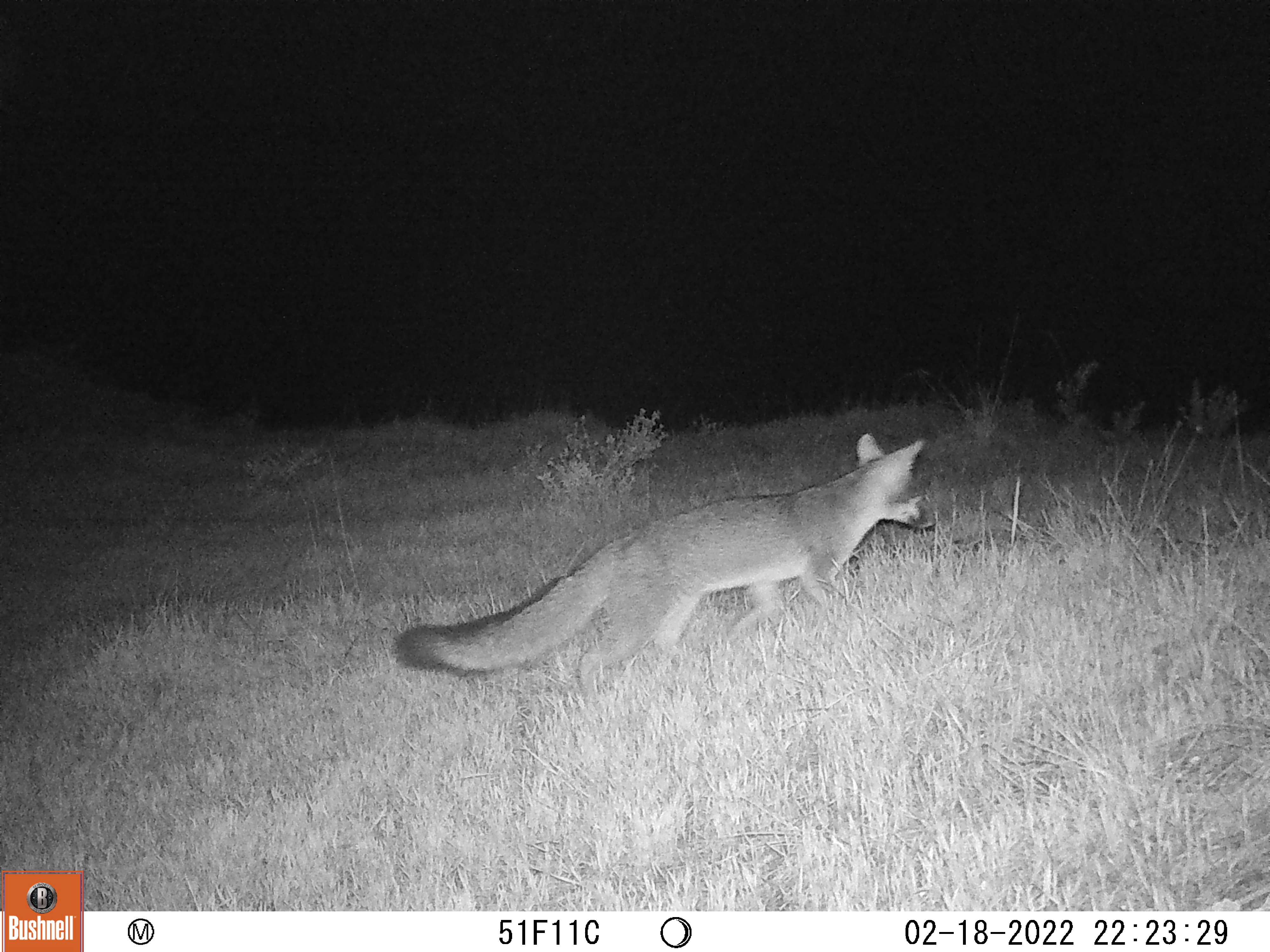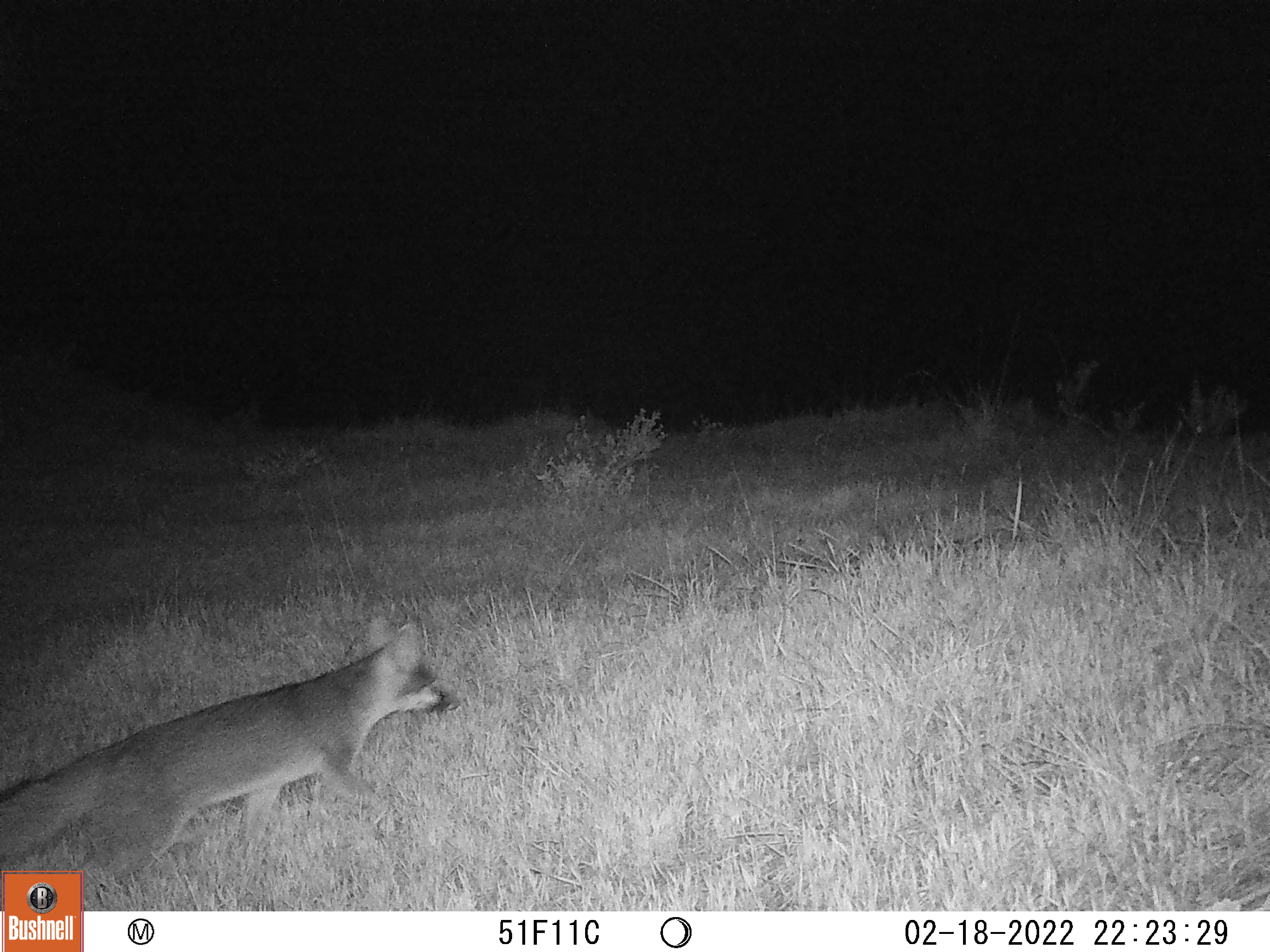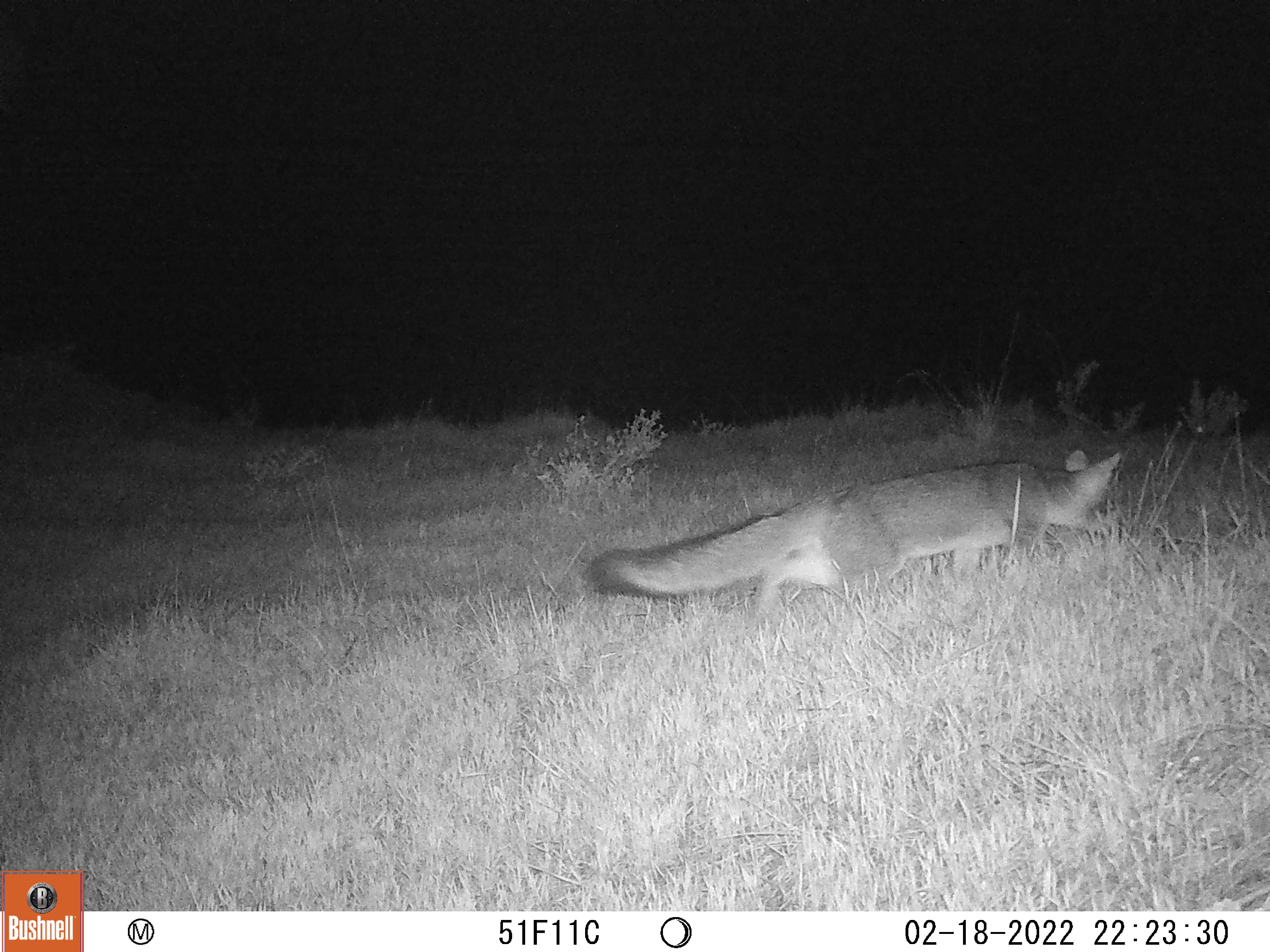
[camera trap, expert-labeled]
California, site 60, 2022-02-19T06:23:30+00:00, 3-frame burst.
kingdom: Animalia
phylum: Chordata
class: Mammalia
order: Carnivora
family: Canidae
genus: Urocyon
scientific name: Urocyon cinereoargenteus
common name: gray fox